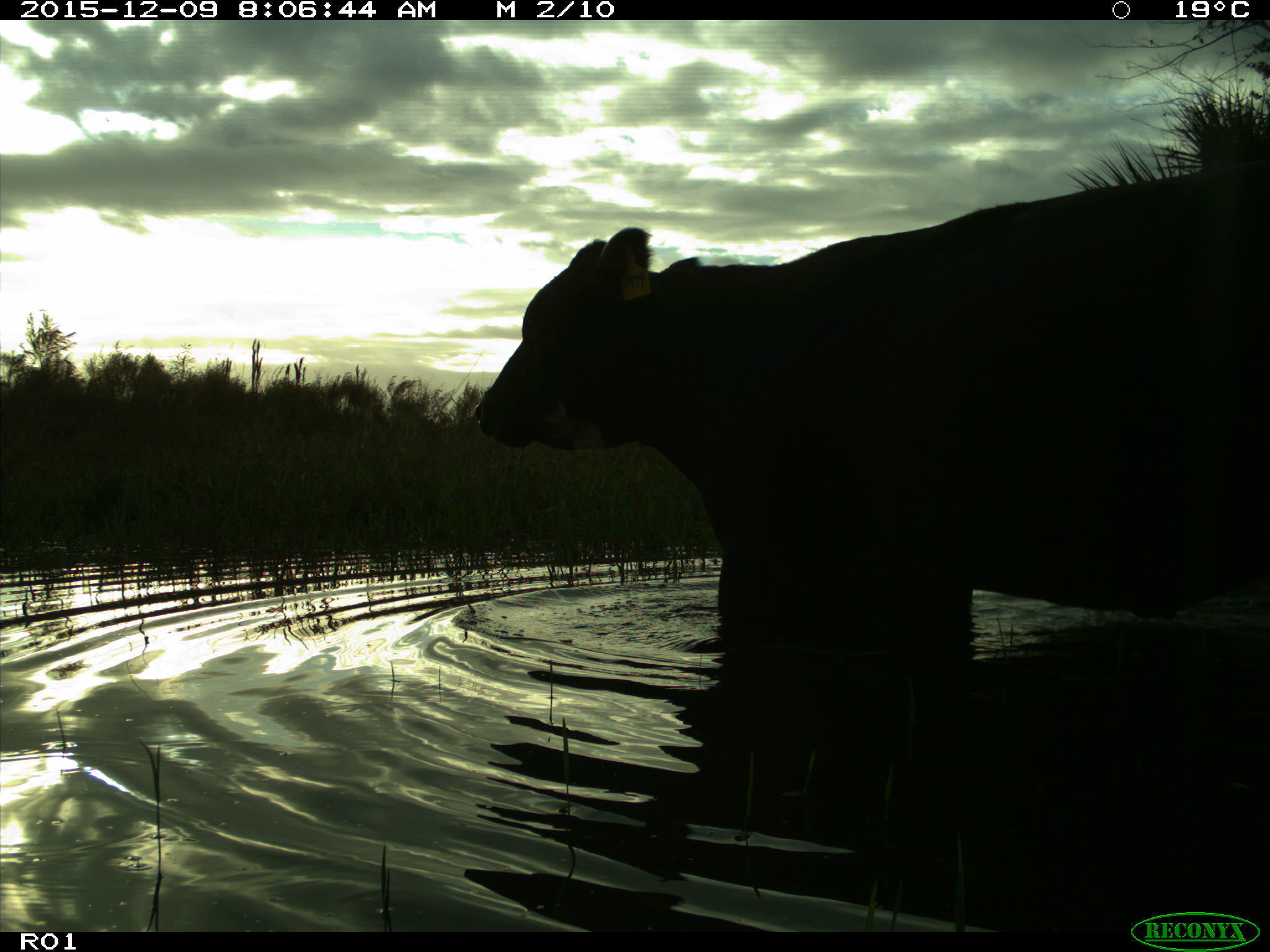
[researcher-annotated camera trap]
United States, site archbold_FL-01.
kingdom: Animalia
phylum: Chordata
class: Mammalia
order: Artiodactyla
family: Bovidae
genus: Bos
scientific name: Bos taurus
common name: domestic cow